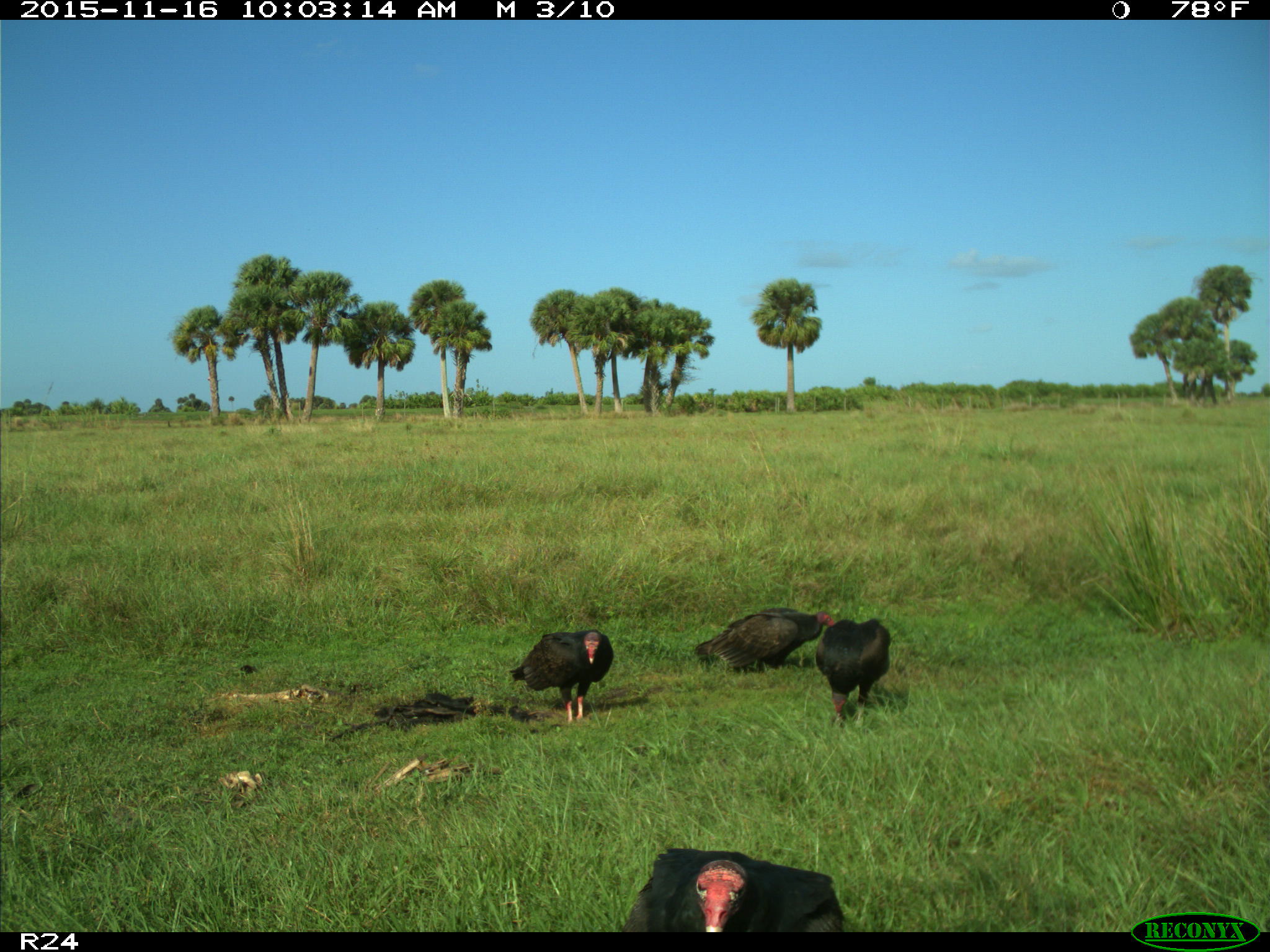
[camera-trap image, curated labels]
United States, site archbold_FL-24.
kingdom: Animalia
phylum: Chordata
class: Aves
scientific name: Aves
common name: birds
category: unidentified bird